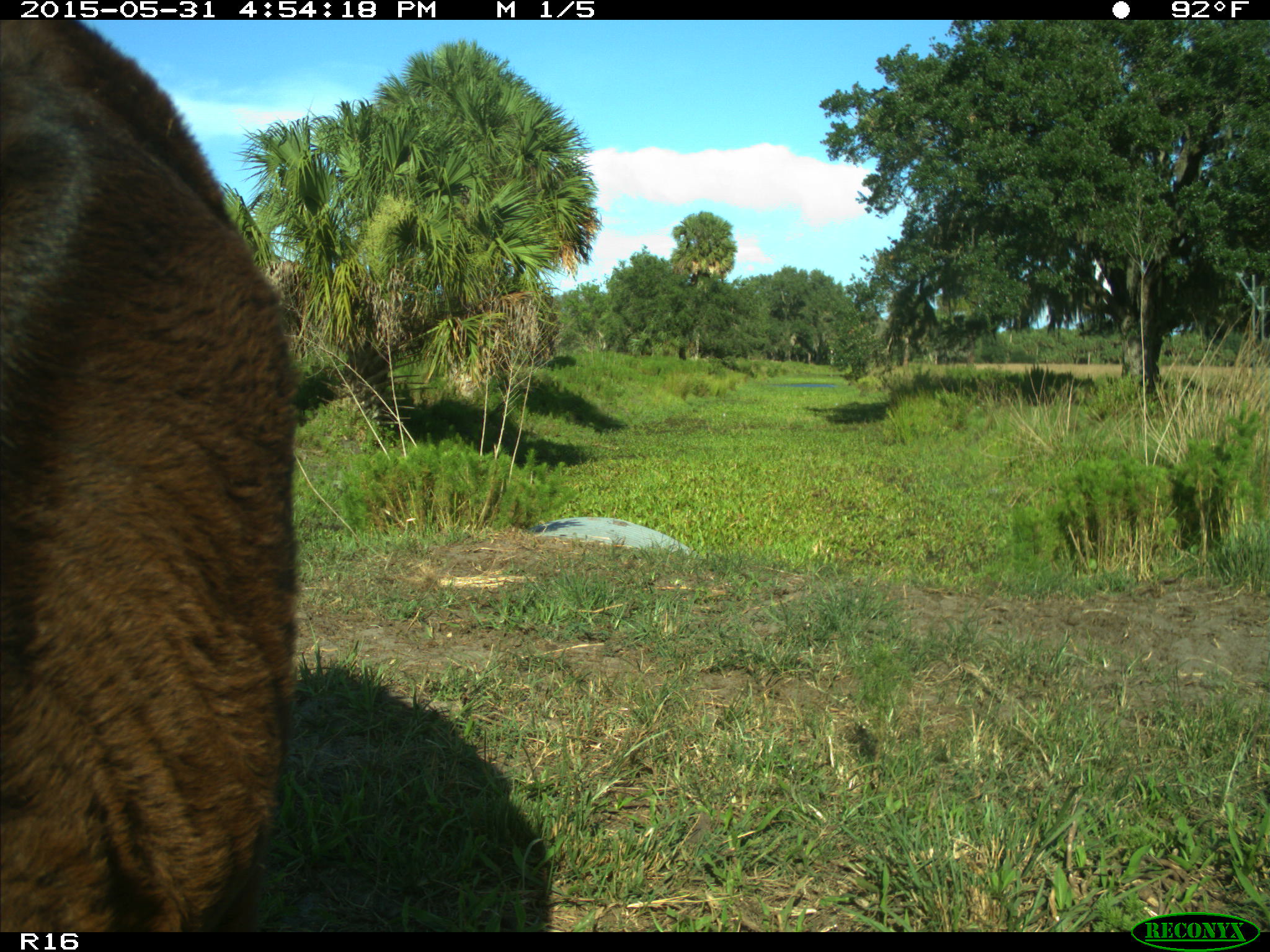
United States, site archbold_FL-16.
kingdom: Animalia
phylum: Chordata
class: Mammalia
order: Artiodactyla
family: Bovidae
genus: Bos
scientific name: Bos taurus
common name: domestic cow